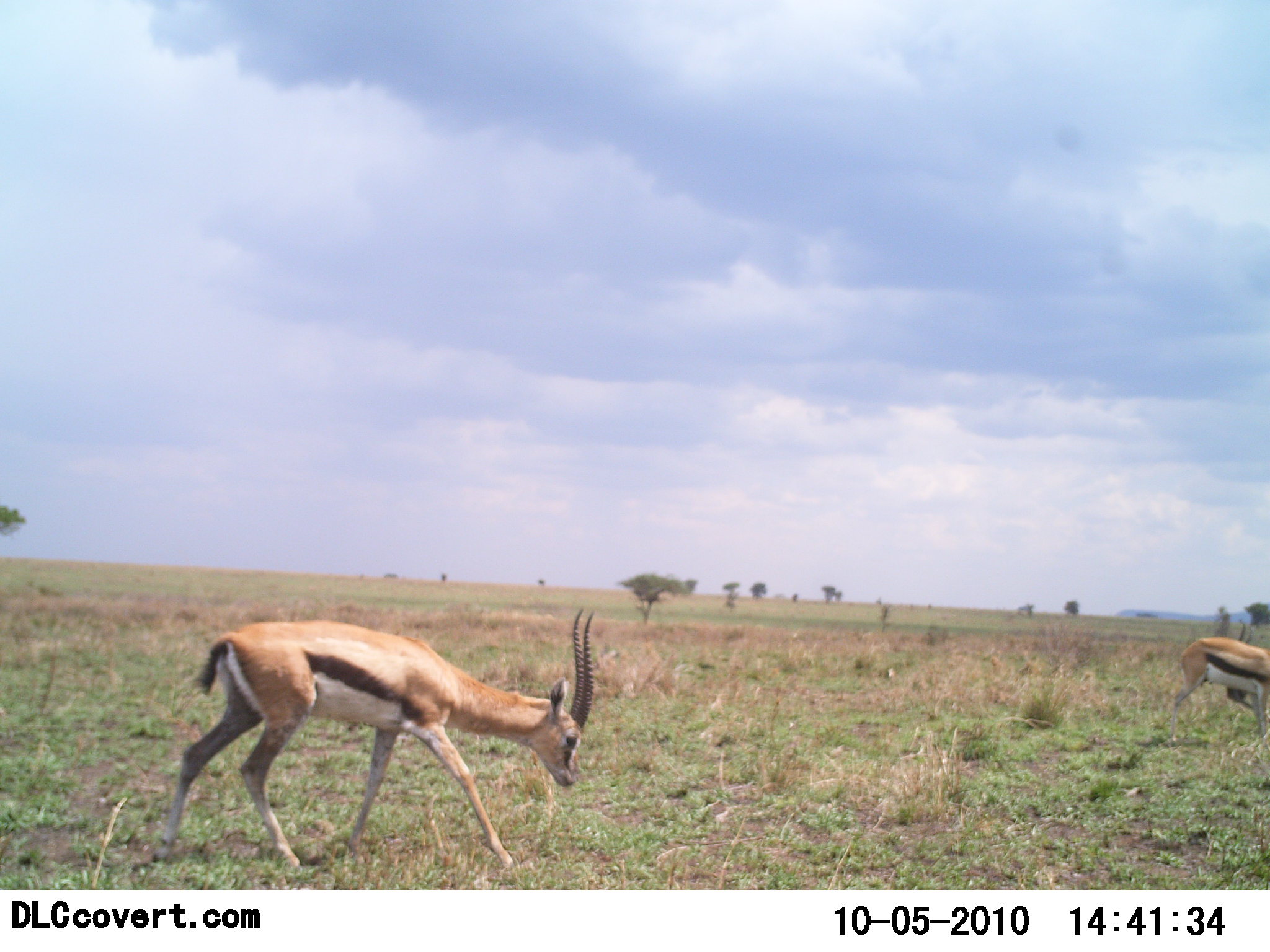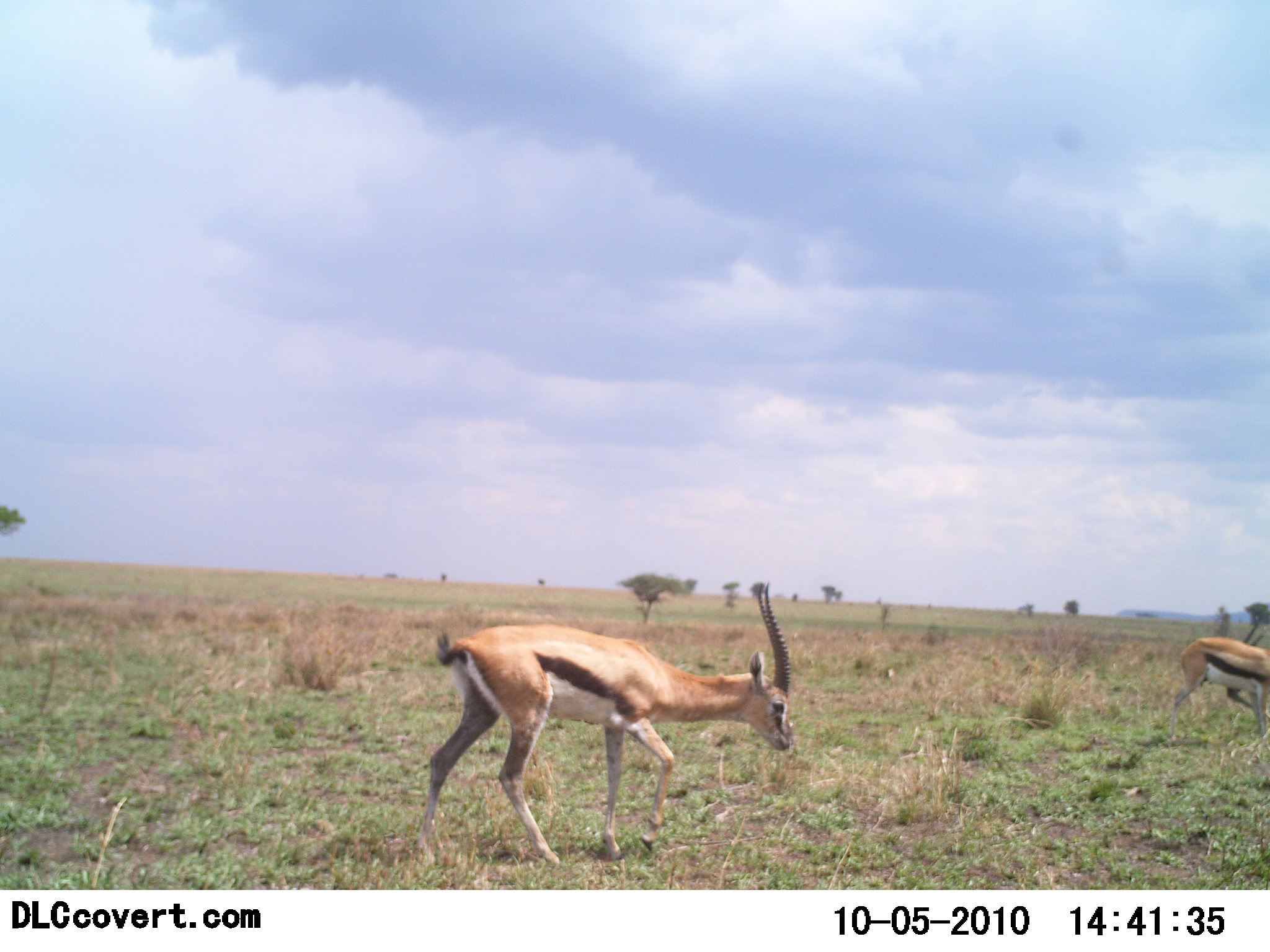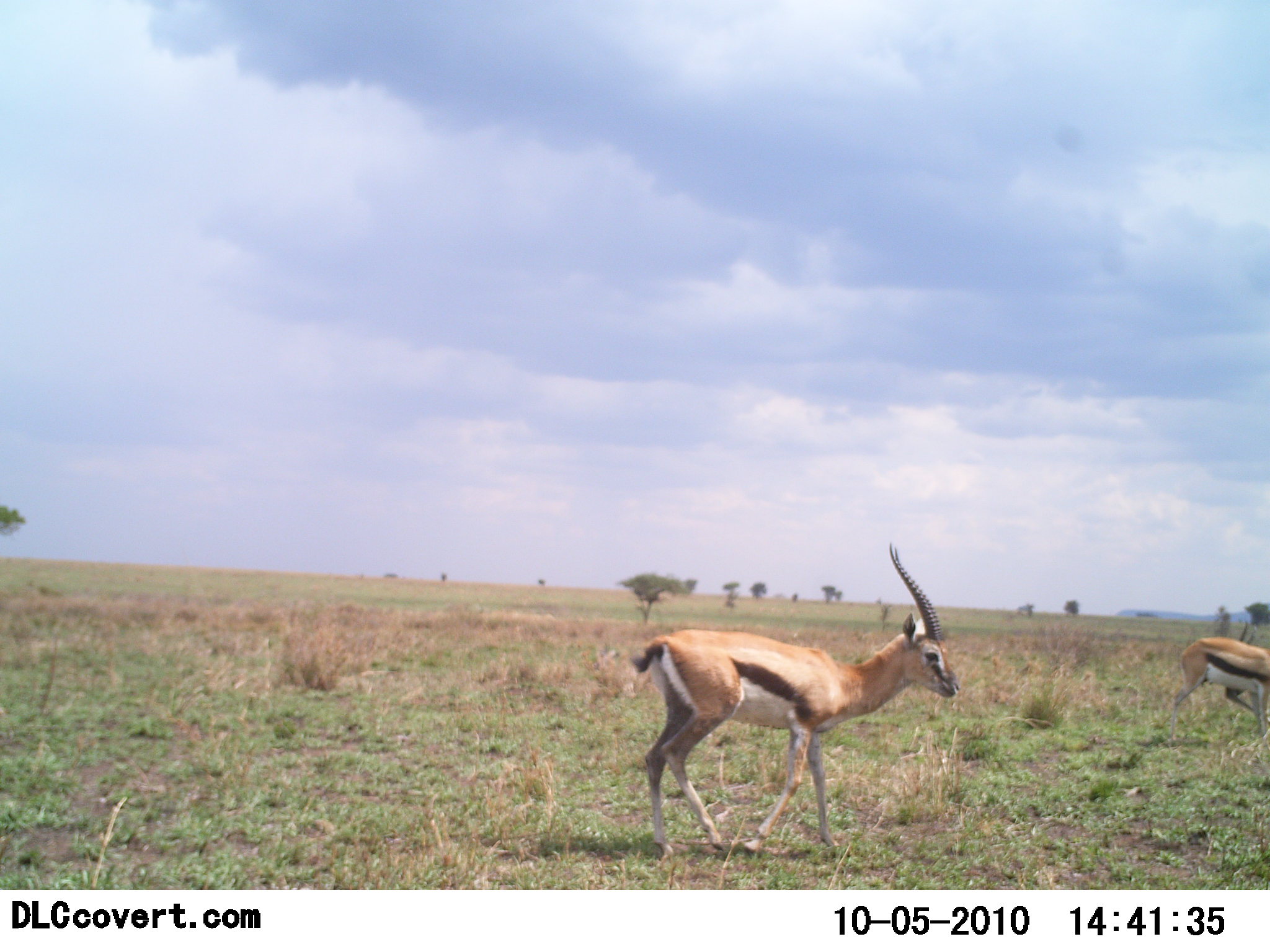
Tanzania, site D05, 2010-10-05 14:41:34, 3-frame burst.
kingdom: Animalia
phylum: Chordata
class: Mammalia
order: Artiodactyla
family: Bovidae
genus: Eudorcas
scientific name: Eudorcas thomsonii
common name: thomson's gazelle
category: gazellethomsons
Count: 2.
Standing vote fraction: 30%.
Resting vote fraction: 0%.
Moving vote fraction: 90%.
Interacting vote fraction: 0%.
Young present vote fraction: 0%.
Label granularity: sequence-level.